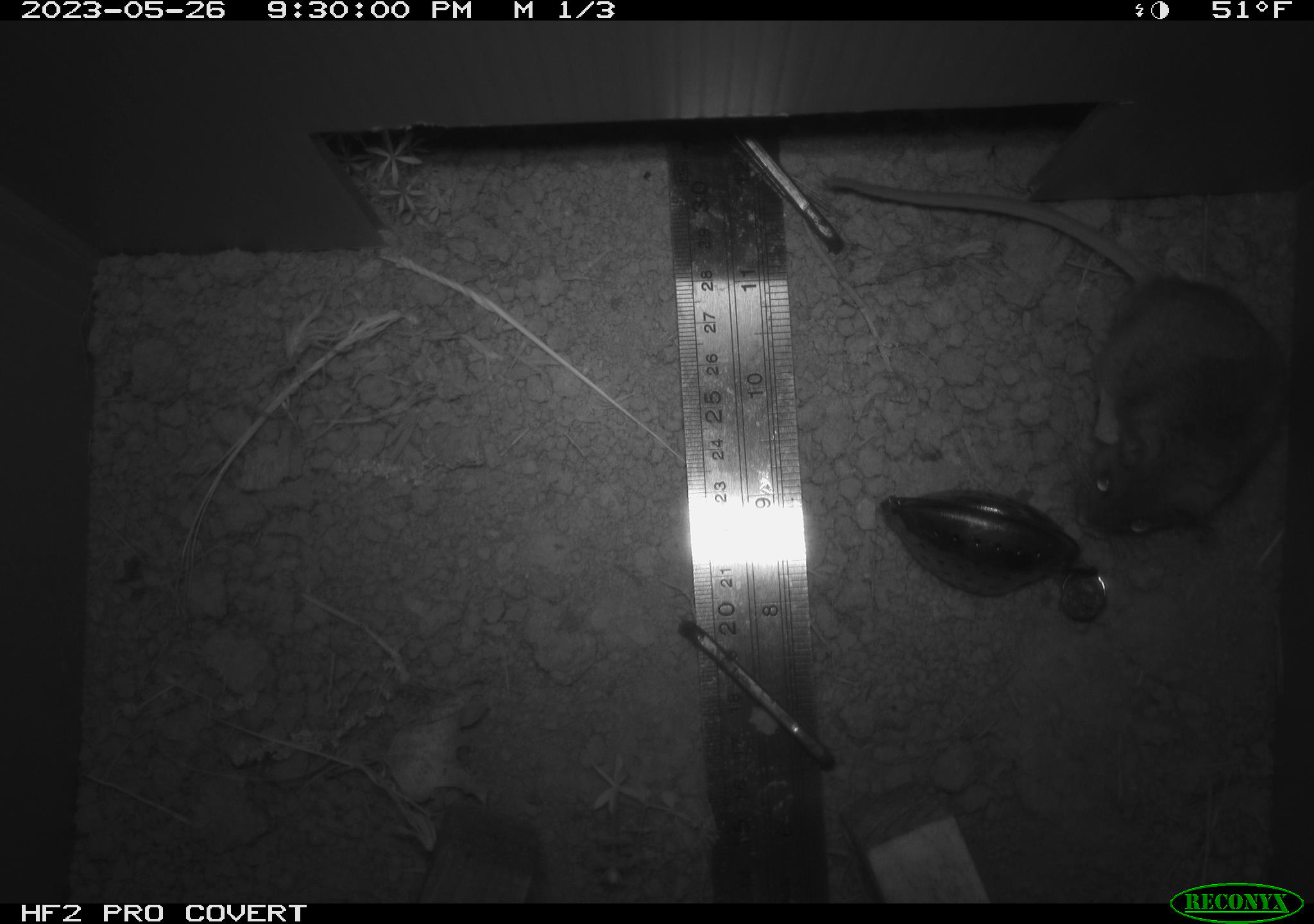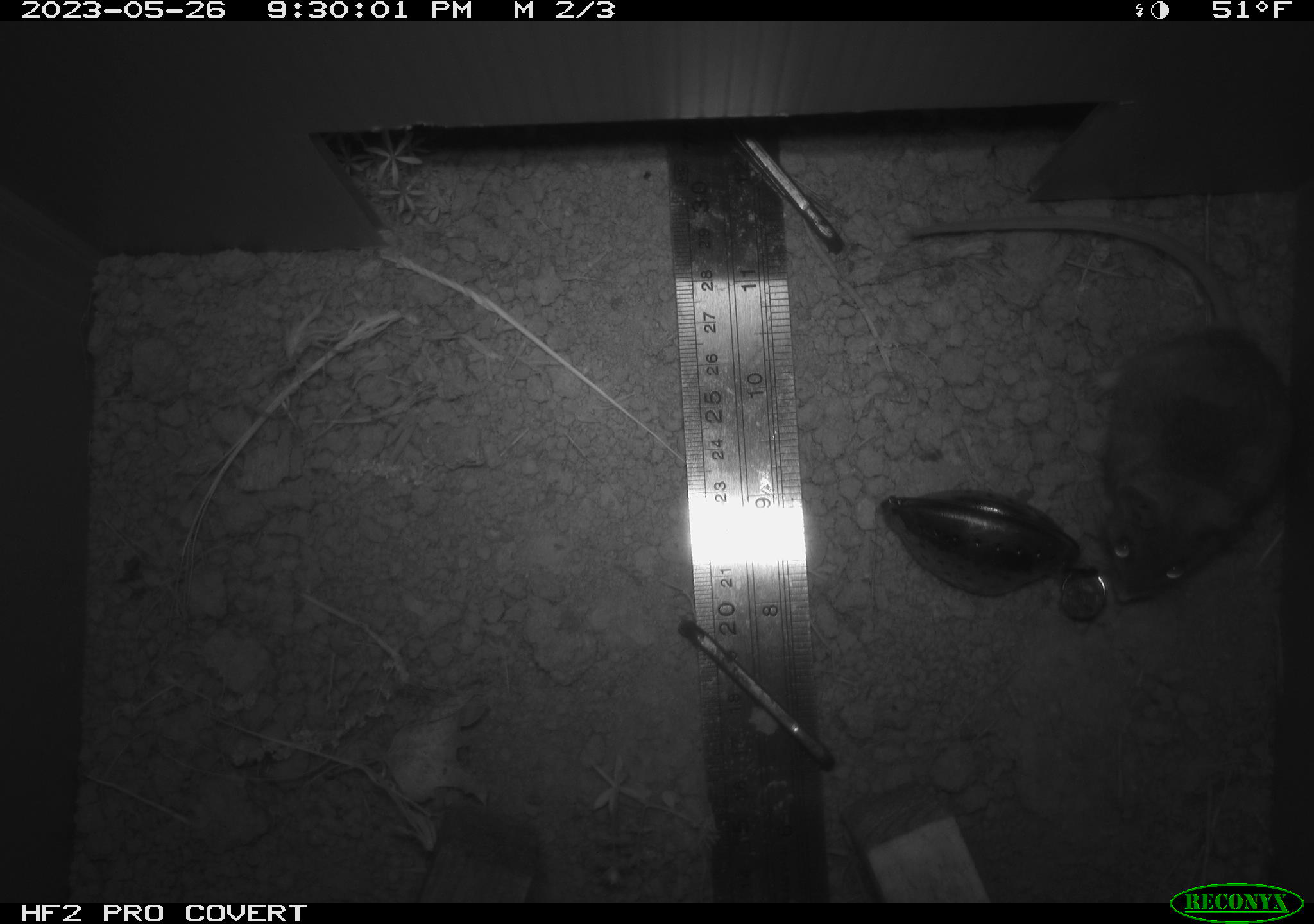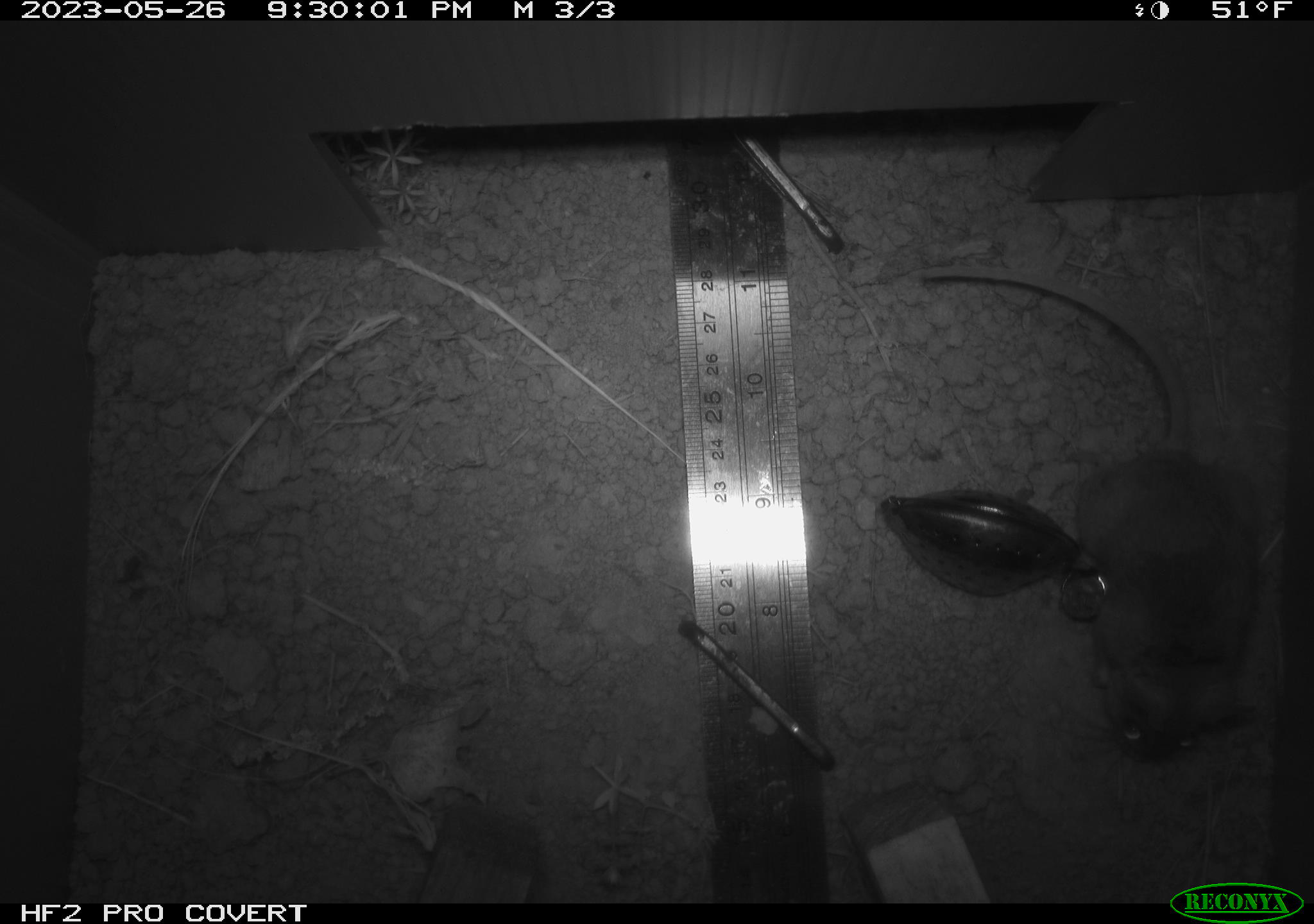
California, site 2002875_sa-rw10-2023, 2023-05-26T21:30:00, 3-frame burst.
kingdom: Animalia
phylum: Chordata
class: Mammalia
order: Rodentia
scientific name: Rodentia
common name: mouse species